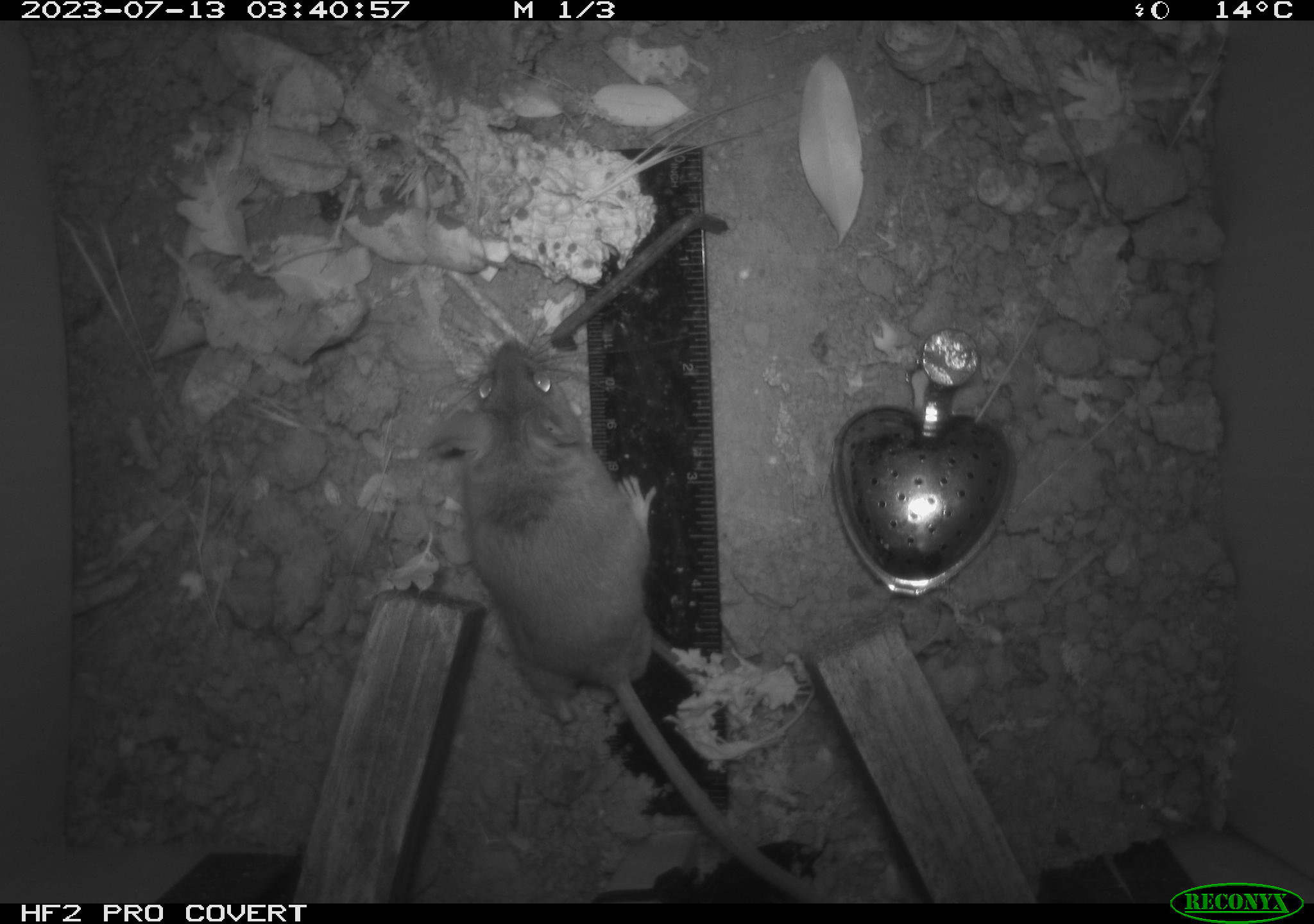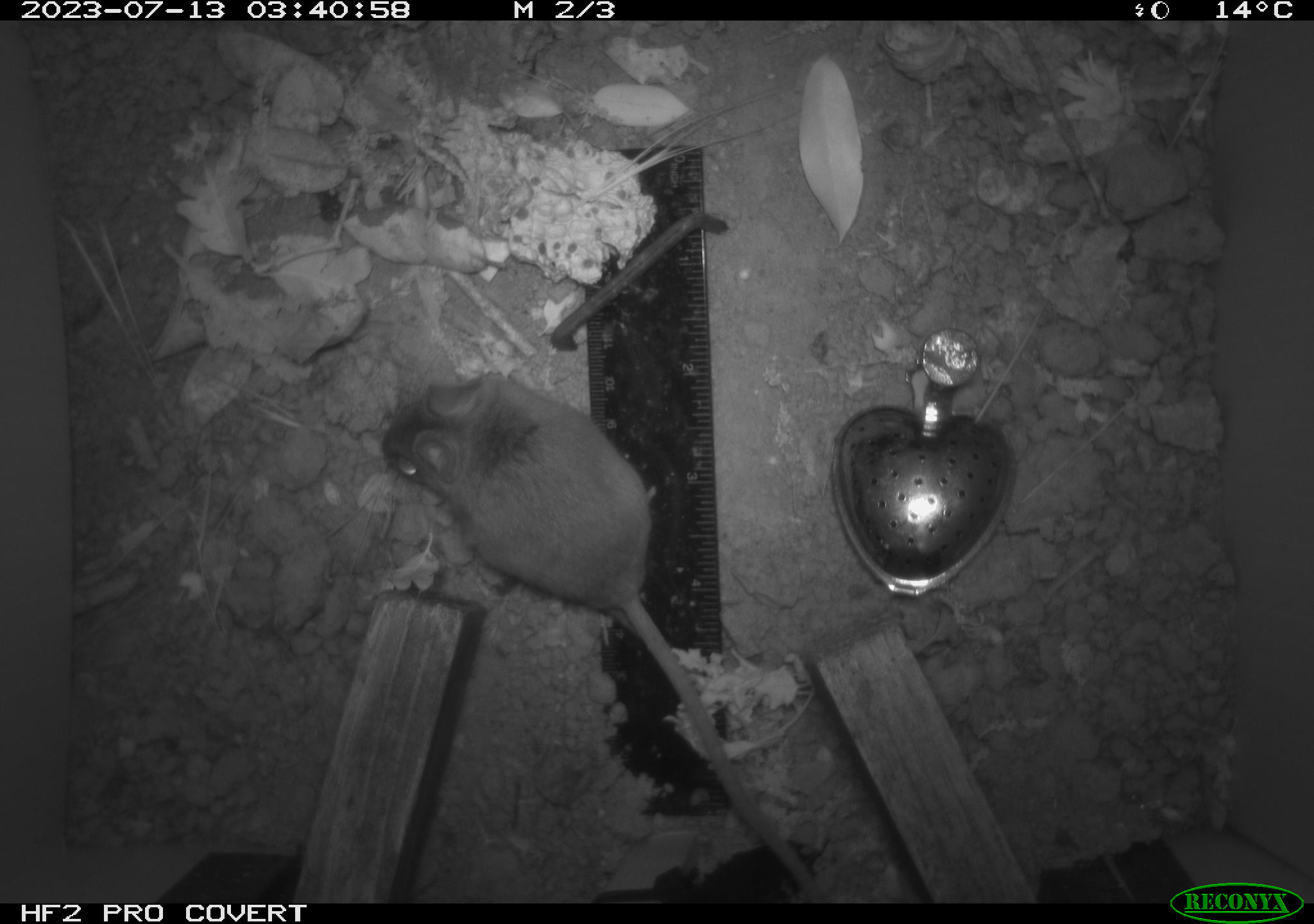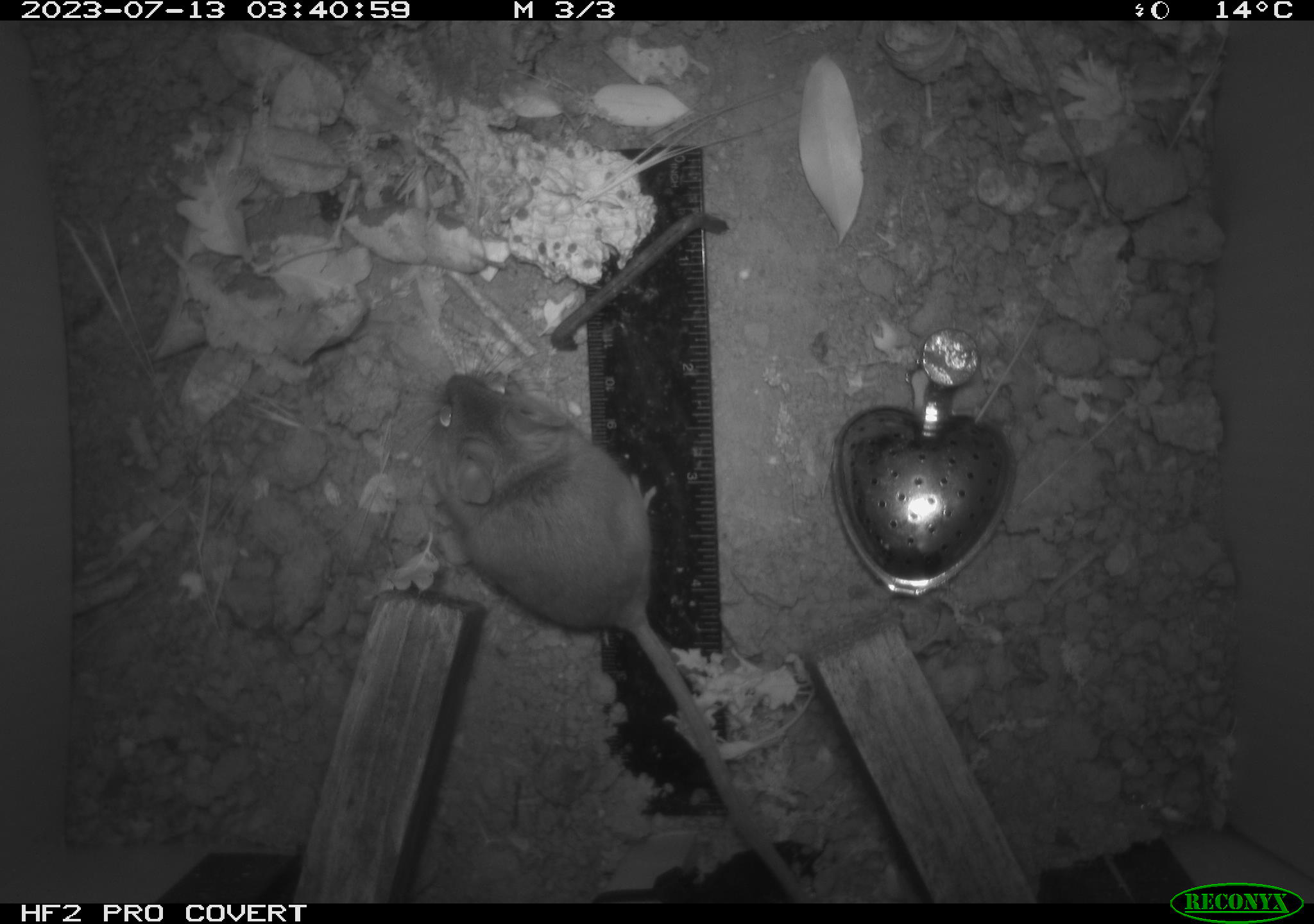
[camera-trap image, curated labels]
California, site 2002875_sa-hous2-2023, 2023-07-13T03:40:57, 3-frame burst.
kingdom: Animalia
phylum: Chordata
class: Mammalia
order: Rodentia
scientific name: Rodentia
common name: mouse species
Mouse species (Rodentia).